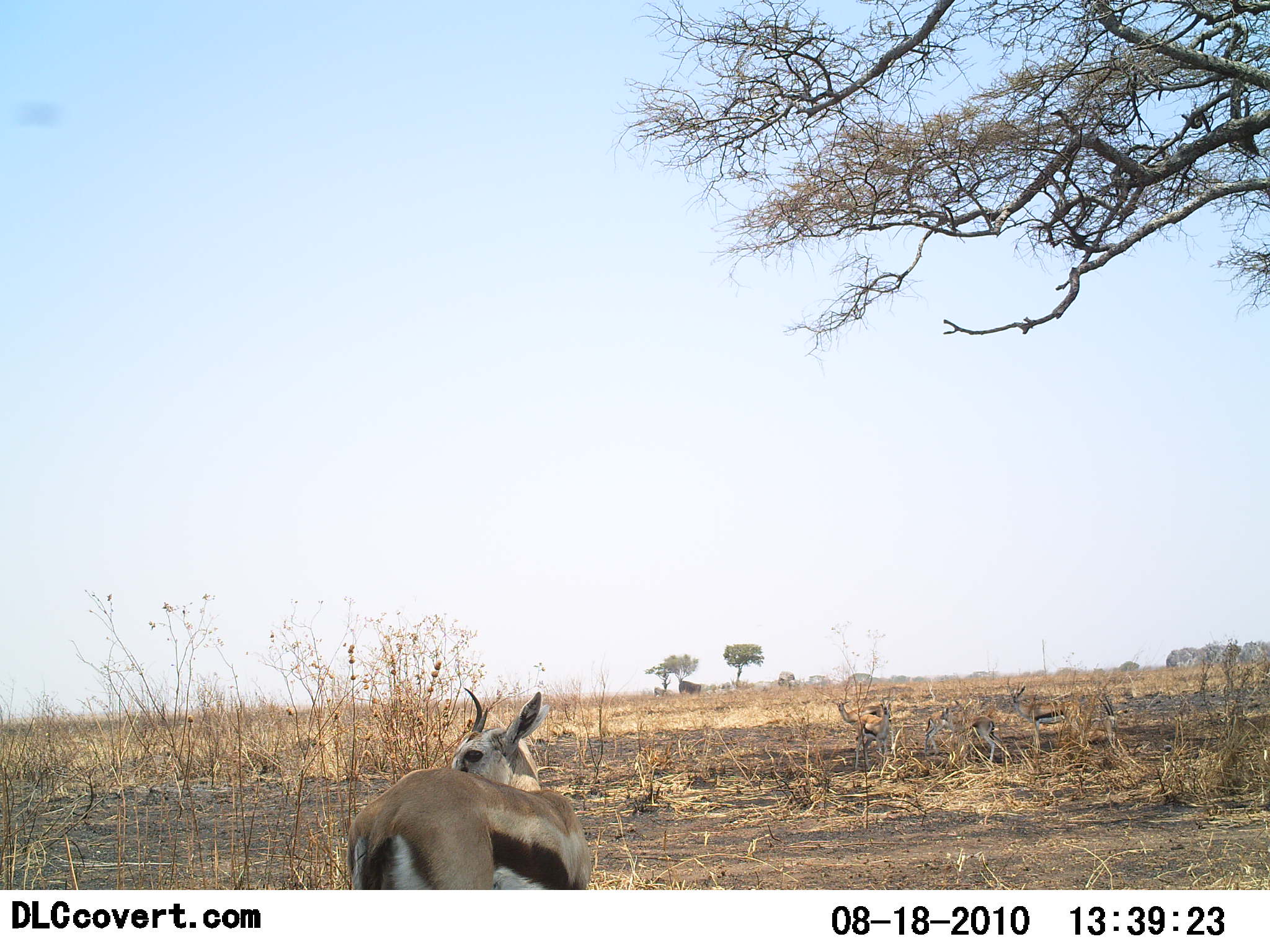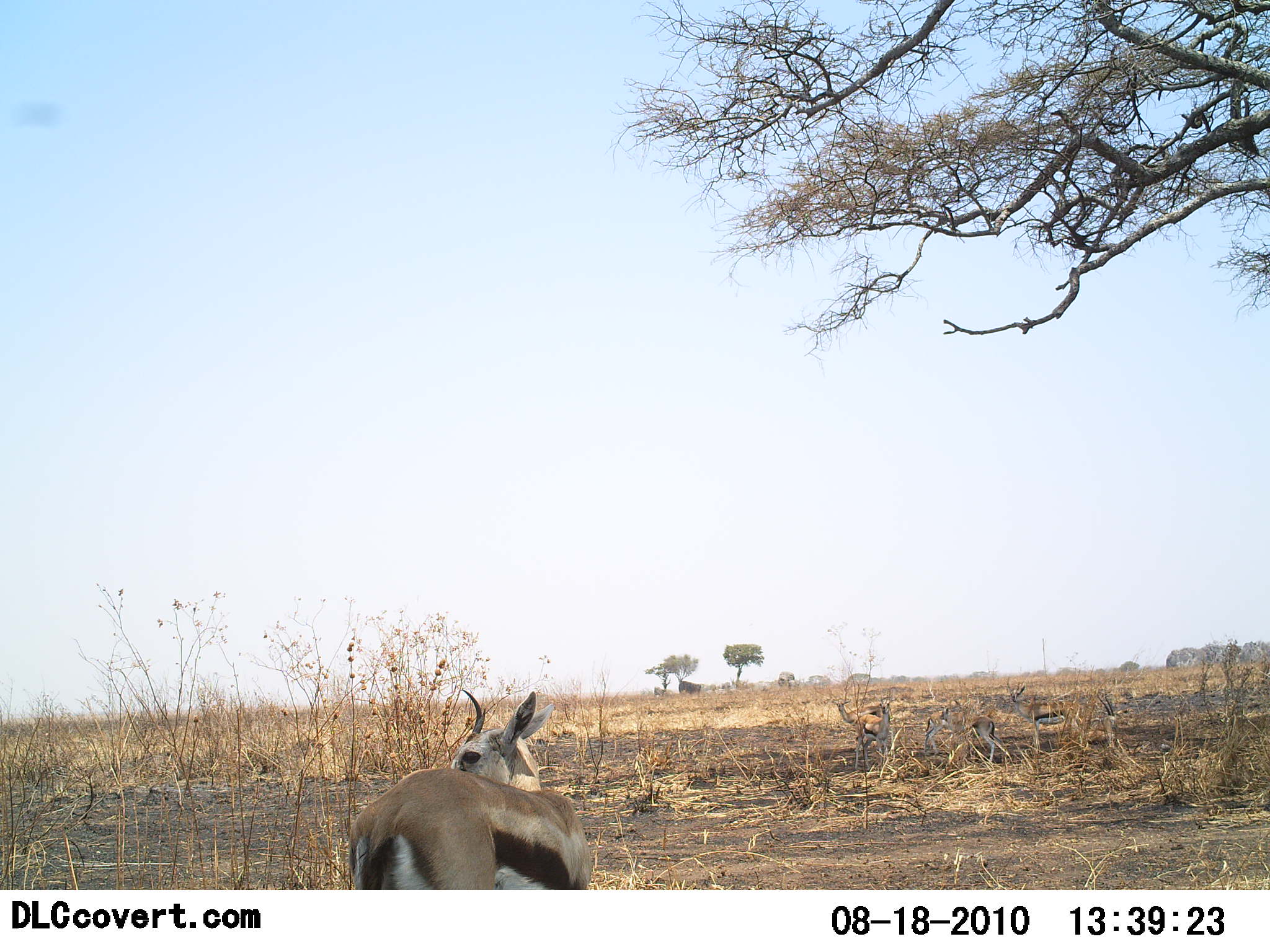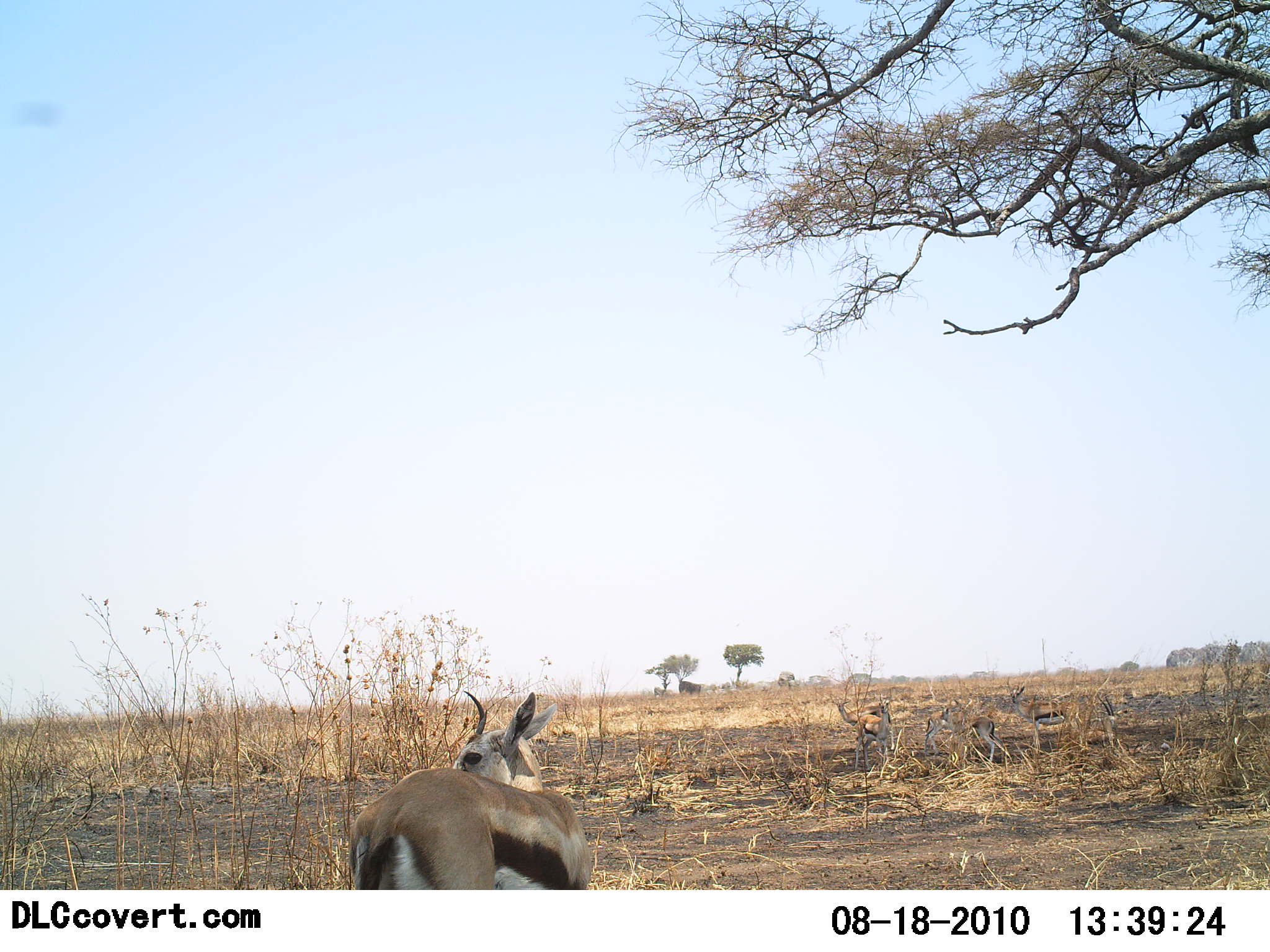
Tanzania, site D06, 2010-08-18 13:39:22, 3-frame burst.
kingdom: Animalia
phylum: Chordata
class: Mammalia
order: Artiodactyla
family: Bovidae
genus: Eudorcas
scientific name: Eudorcas thomsonii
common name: thomson's gazelle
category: gazellethomsons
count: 1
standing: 95%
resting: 5%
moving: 0%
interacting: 5%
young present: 0%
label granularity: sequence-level